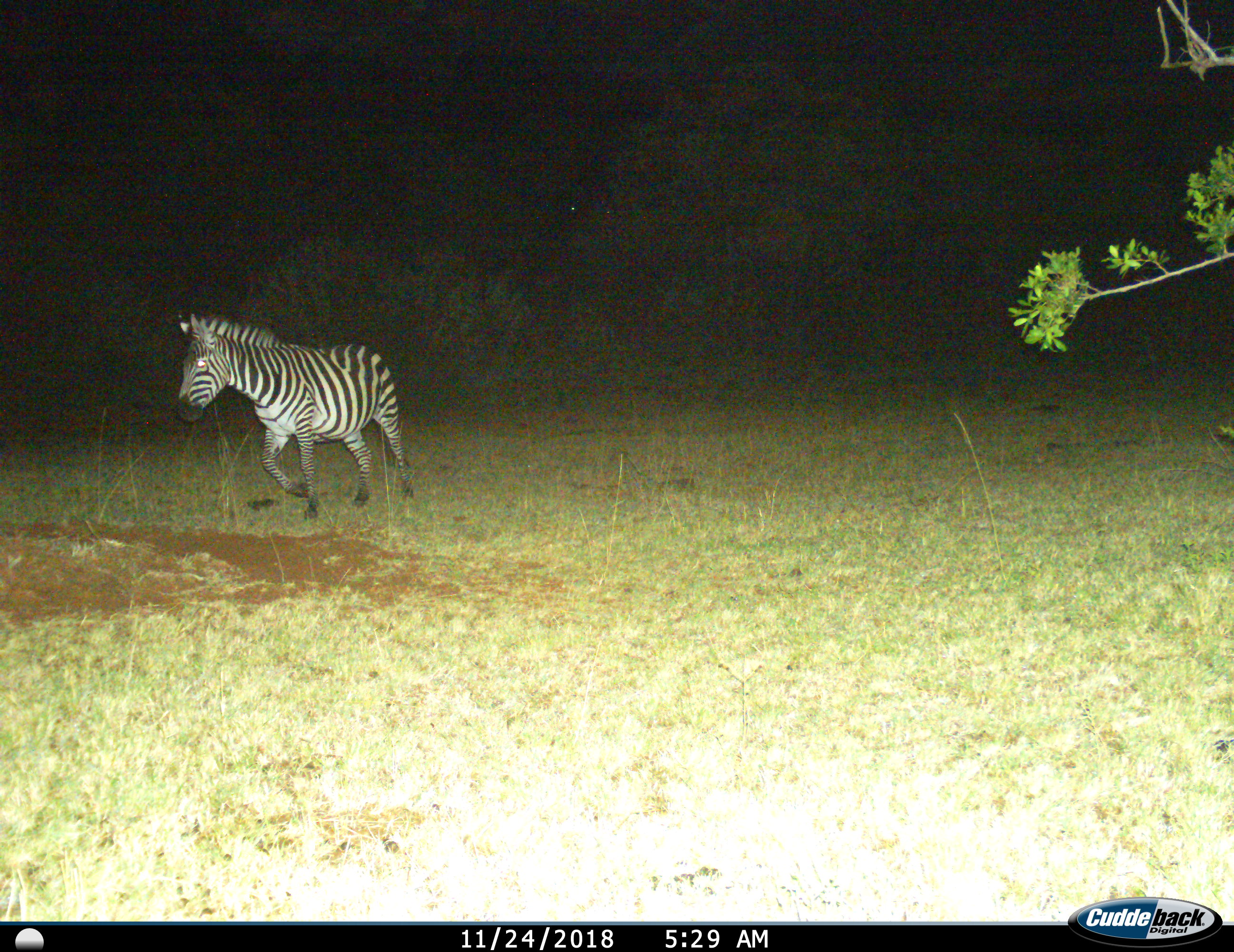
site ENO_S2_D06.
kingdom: Animalia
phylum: Chordata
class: Mammalia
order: Perissodactyla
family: Equidae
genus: Equus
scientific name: Equus quagga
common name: plains zebra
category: zebraplains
Zebraplains (plains zebra) (Equus quagga), count 1. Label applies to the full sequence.